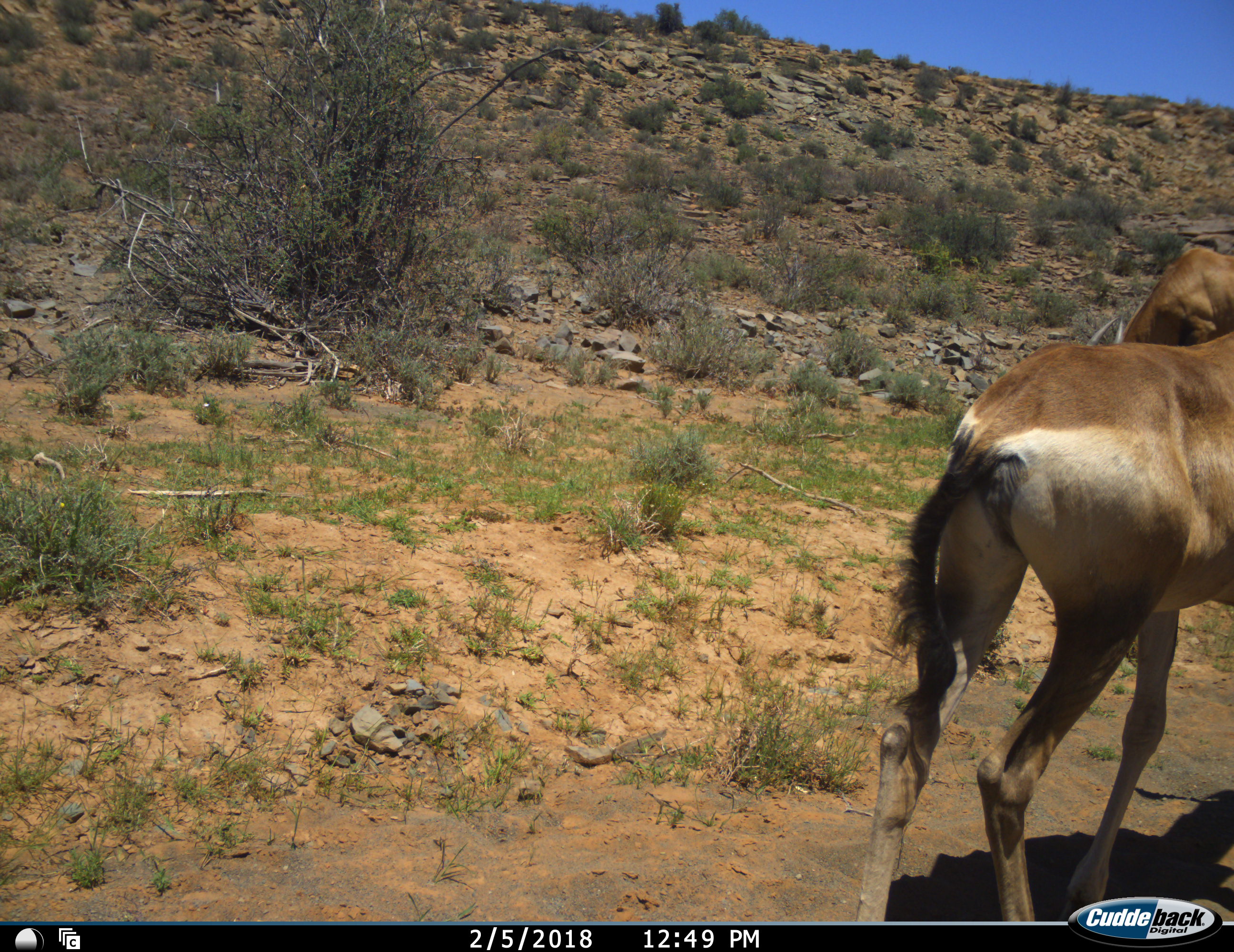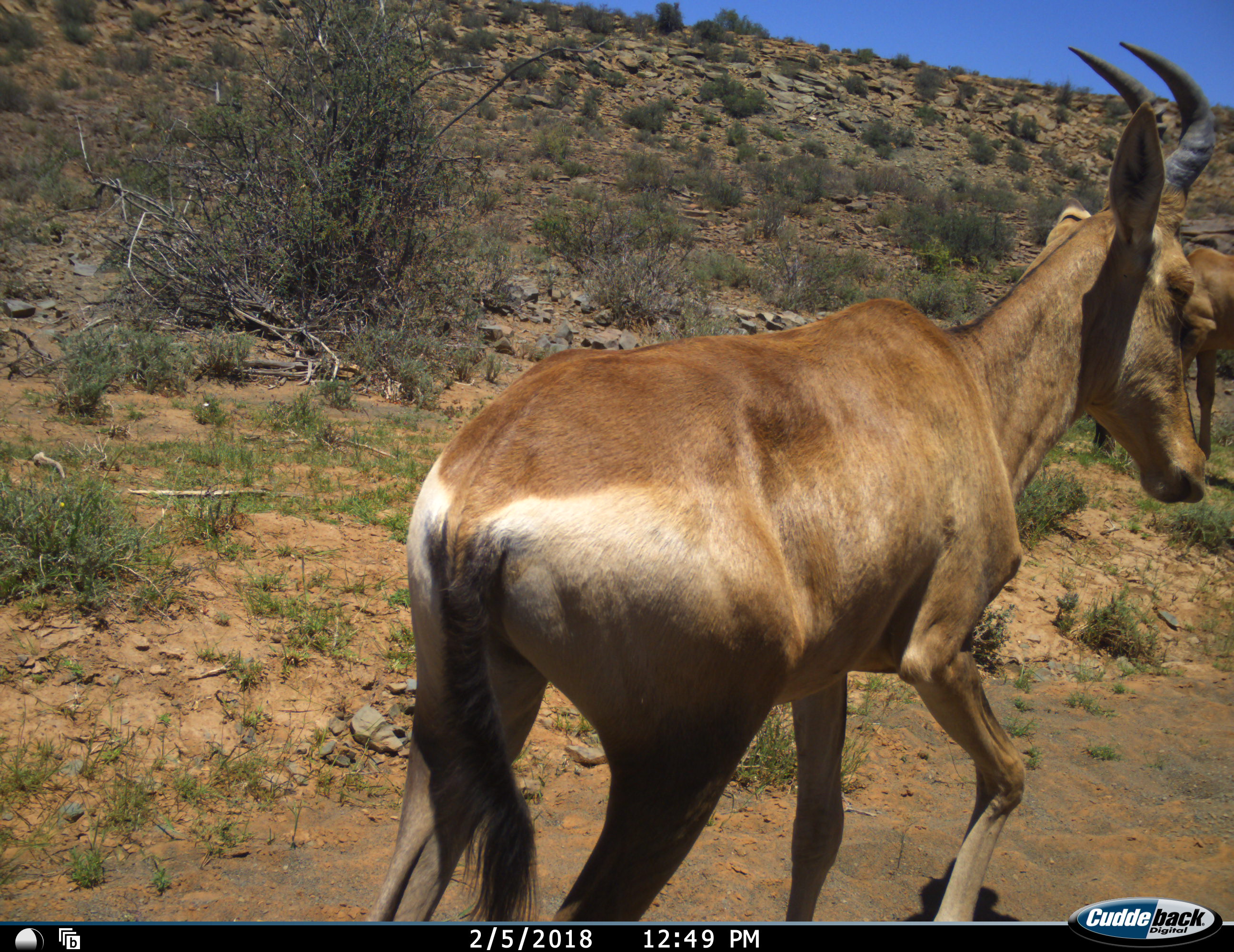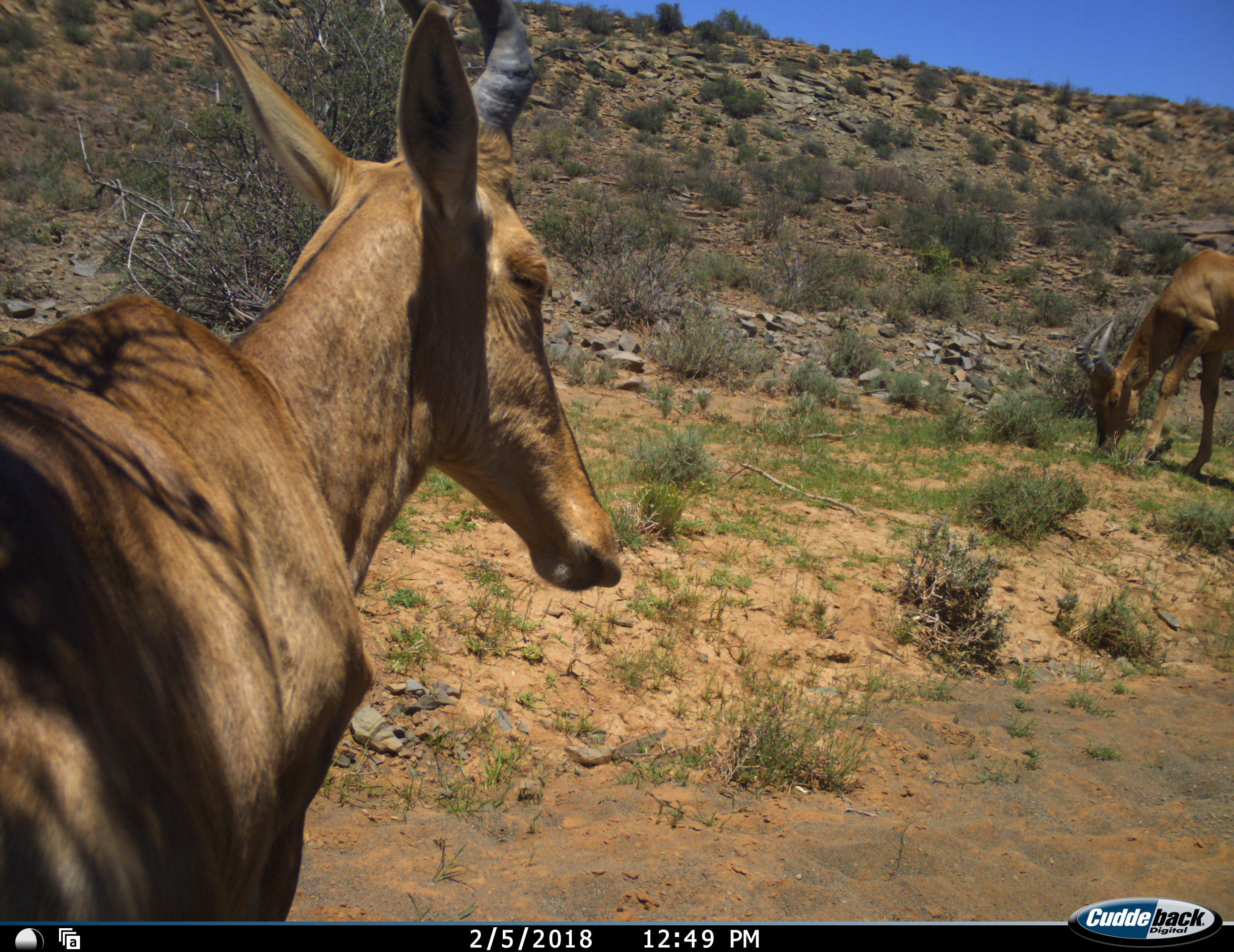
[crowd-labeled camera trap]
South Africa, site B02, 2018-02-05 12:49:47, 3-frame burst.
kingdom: Animalia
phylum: Chordata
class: Mammalia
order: Artiodactyla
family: Bovidae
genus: Alcelaphus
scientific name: Alcelaphus buselaphus caama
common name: red hartebeest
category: hartebeestred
Hartebeestred (red hartebeest) (Alcelaphus buselaphus caama), count 2. Behavior (volunteer vote fractions): standing 30%, resting 0%, moving 80%, interacting 0%. Young present (vote fraction): 0%. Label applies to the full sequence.